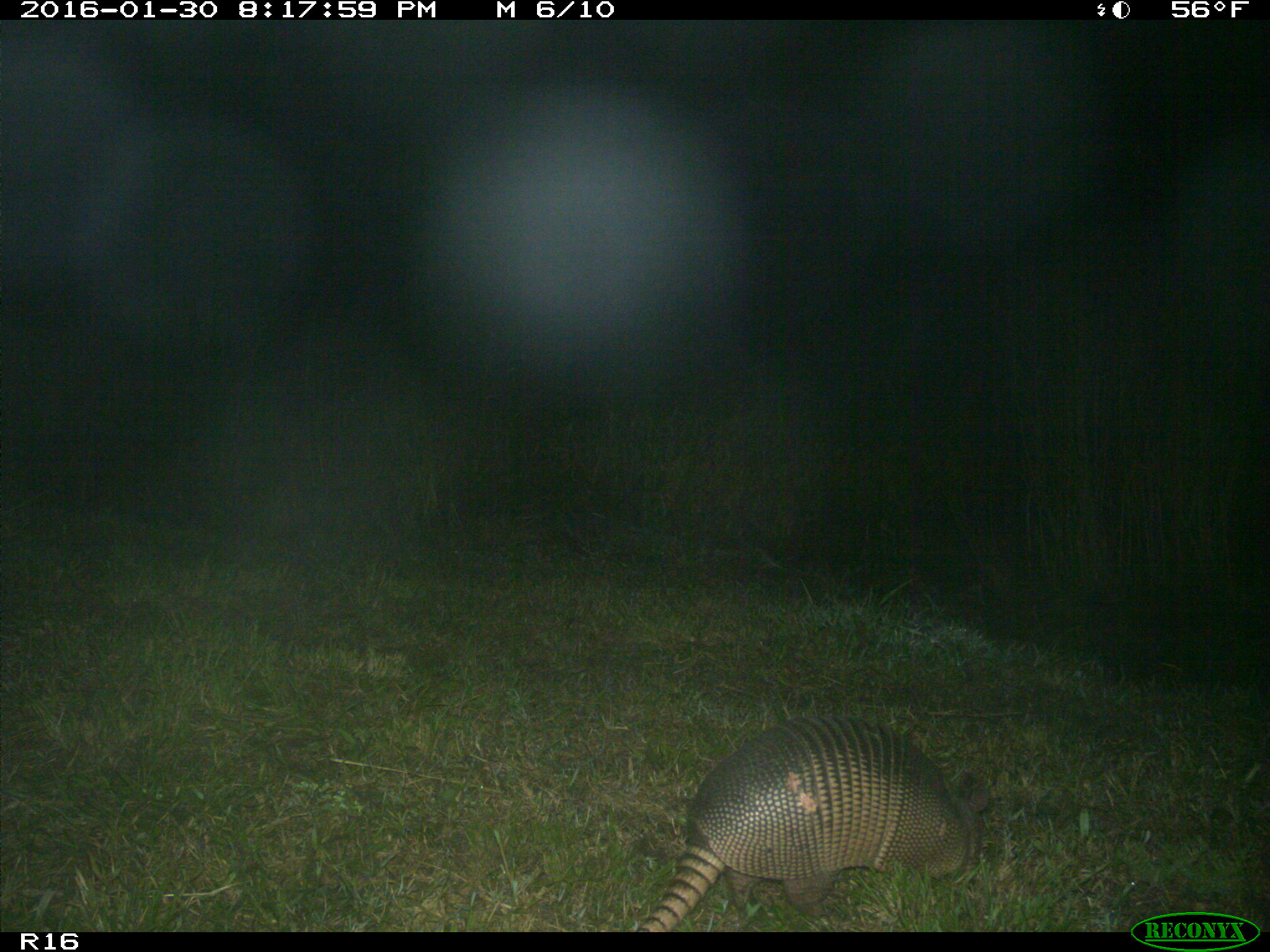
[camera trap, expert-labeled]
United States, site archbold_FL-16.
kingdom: Animalia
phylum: Chordata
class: Mammalia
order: Cingulata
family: Dasypodidae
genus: Dasypus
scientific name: Dasypus novemcinctus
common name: nine-banded armadillo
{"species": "Dasypus novemcinctus (nine-banded armadillo)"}